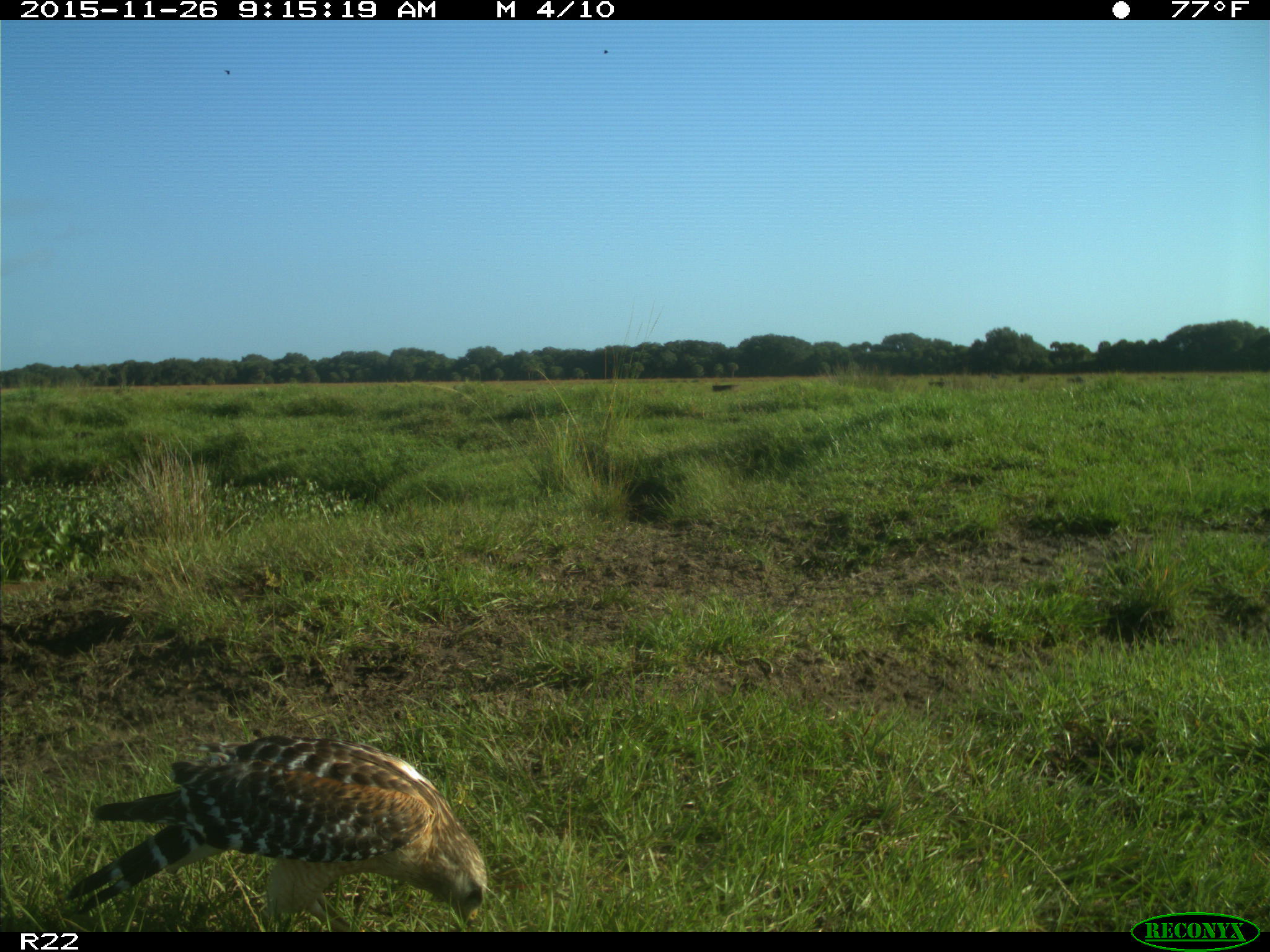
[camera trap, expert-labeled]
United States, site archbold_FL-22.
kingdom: Animalia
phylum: Chordata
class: Aves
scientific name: Aves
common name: birds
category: unidentified bird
Unidentified bird (birds) (Aves).